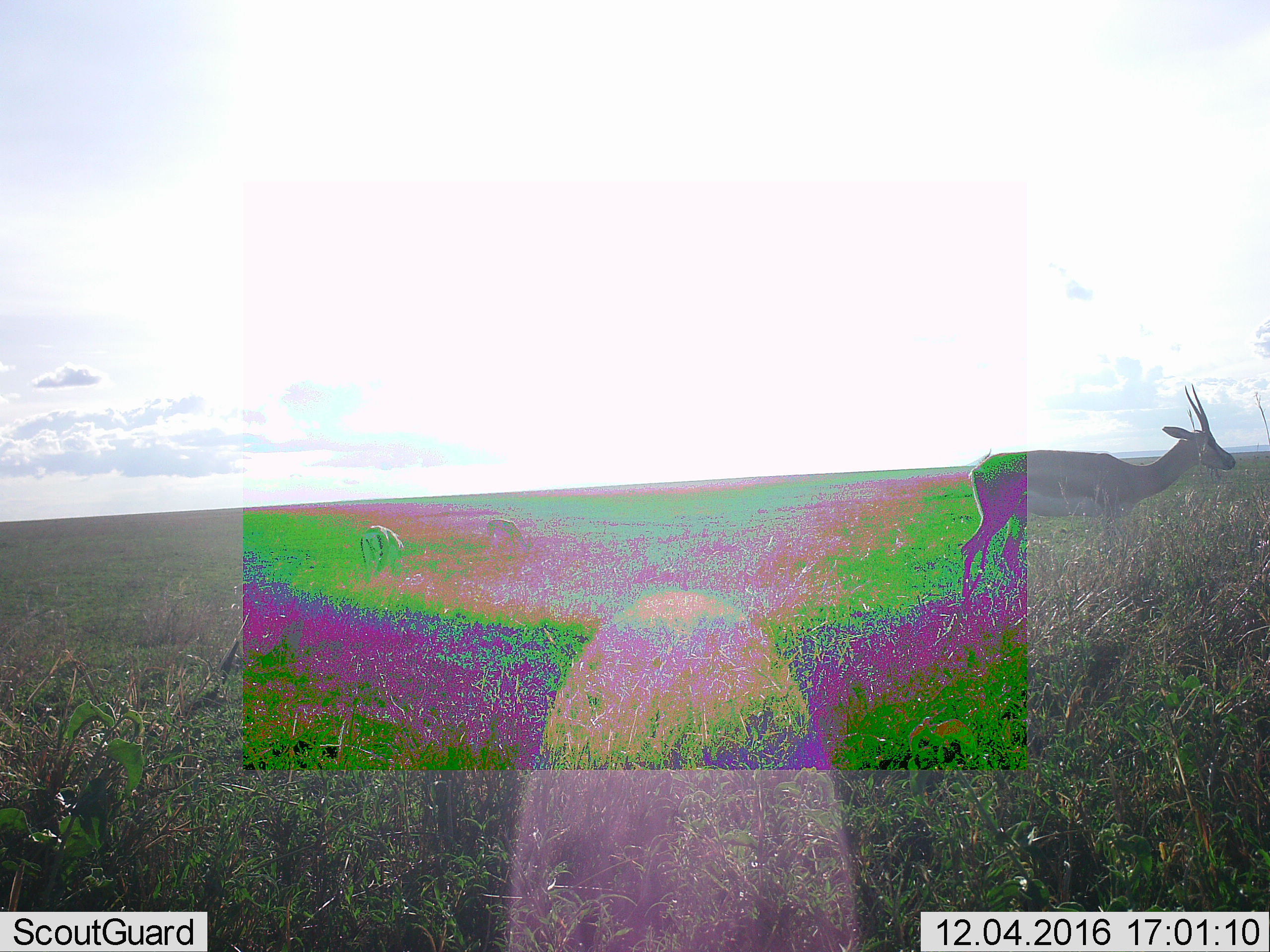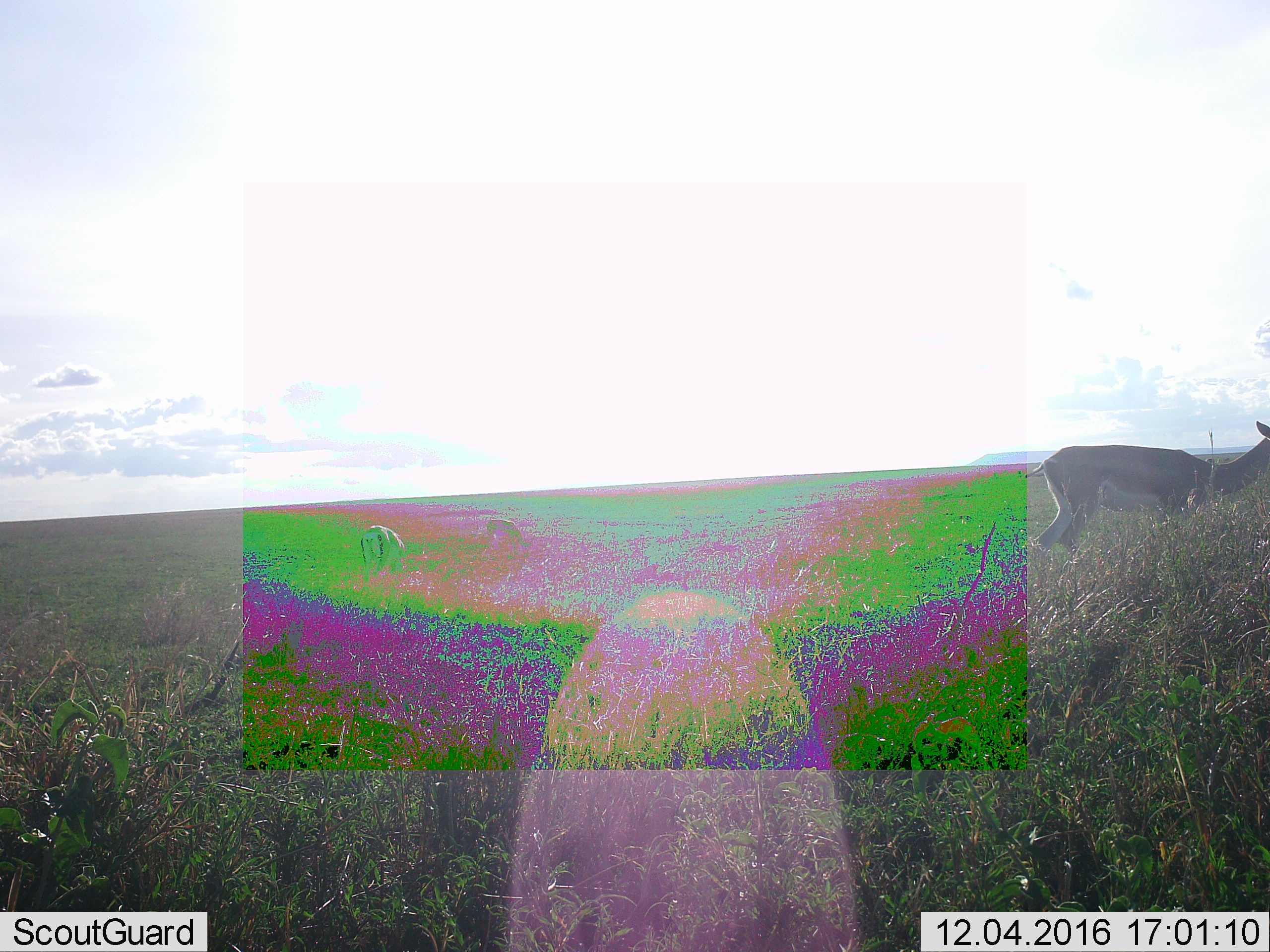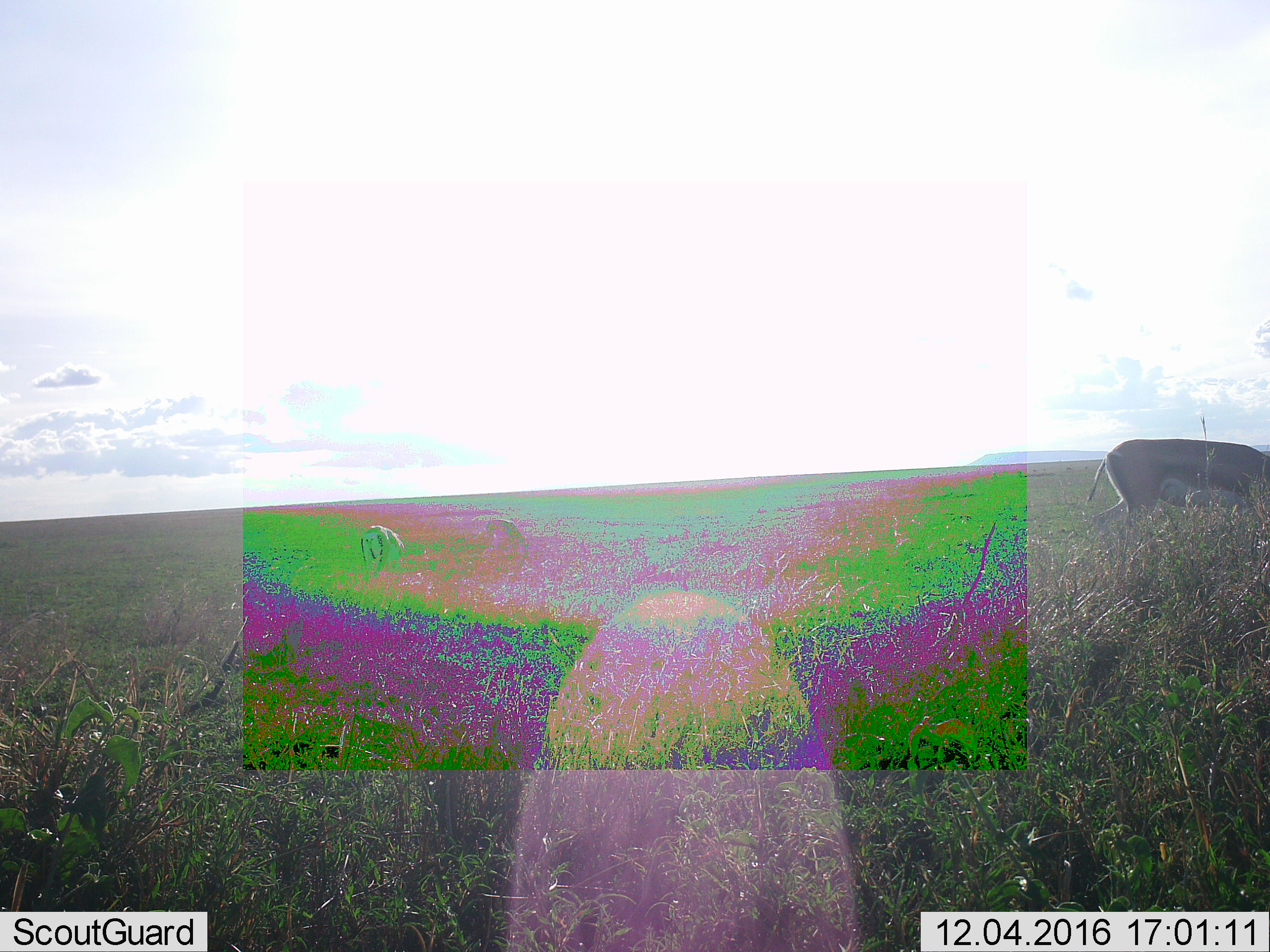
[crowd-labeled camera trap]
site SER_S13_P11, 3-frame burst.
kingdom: Animalia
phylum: Chordata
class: Mammalia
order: Artiodactyla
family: Bovidae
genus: Eudorcas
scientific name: Eudorcas thomsonii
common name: thomson's gazelle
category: gazellethomsons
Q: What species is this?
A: Gazellethomsons (thomson's gazelle) (Eudorcas thomsonii).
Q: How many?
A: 3.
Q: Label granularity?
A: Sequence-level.